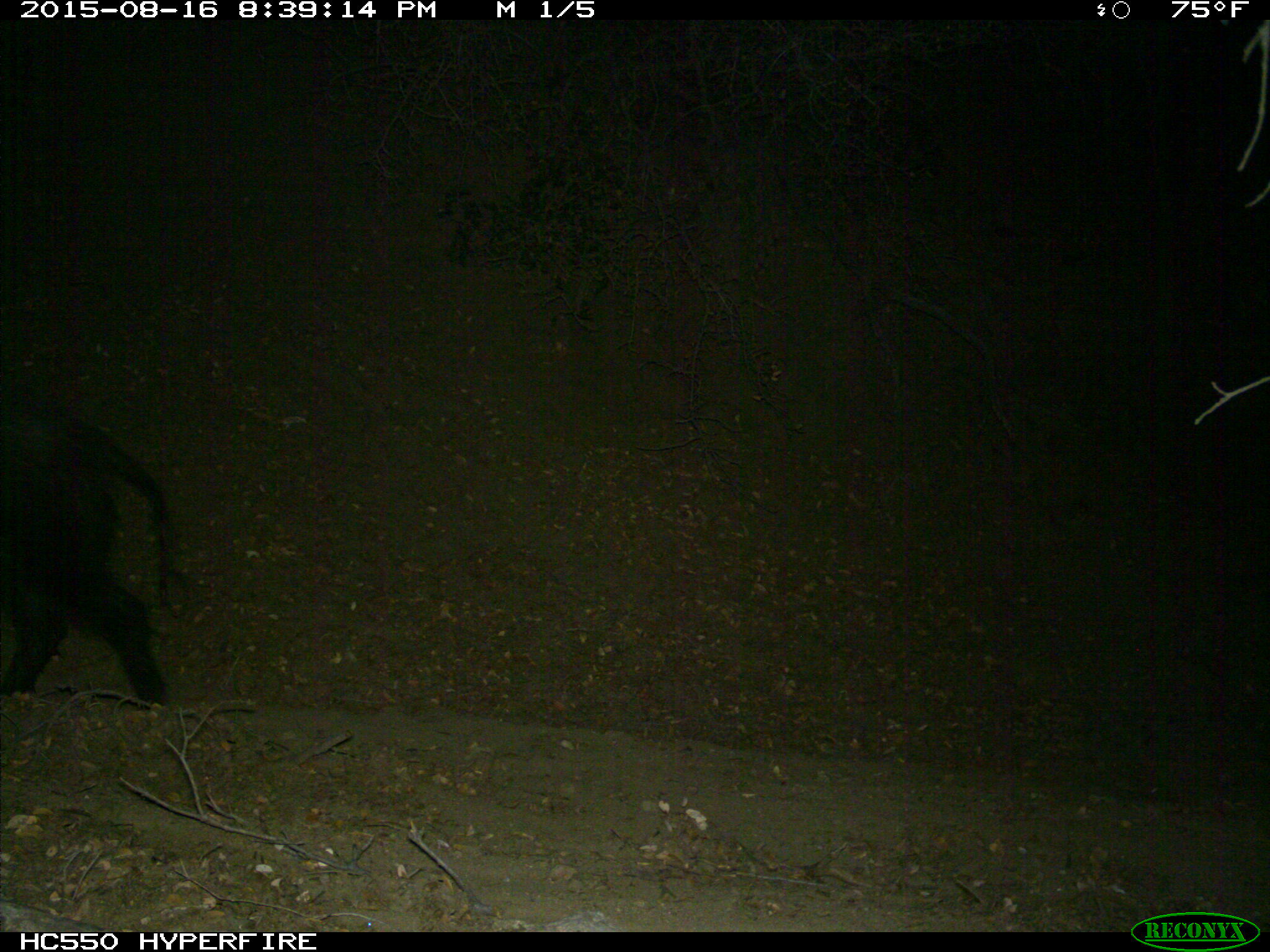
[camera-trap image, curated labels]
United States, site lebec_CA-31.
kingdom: Animalia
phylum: Chordata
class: Mammalia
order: Artiodactyla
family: Suidae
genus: Sus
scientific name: Sus scrofa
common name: wild boar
Sus scrofa (wild boar).